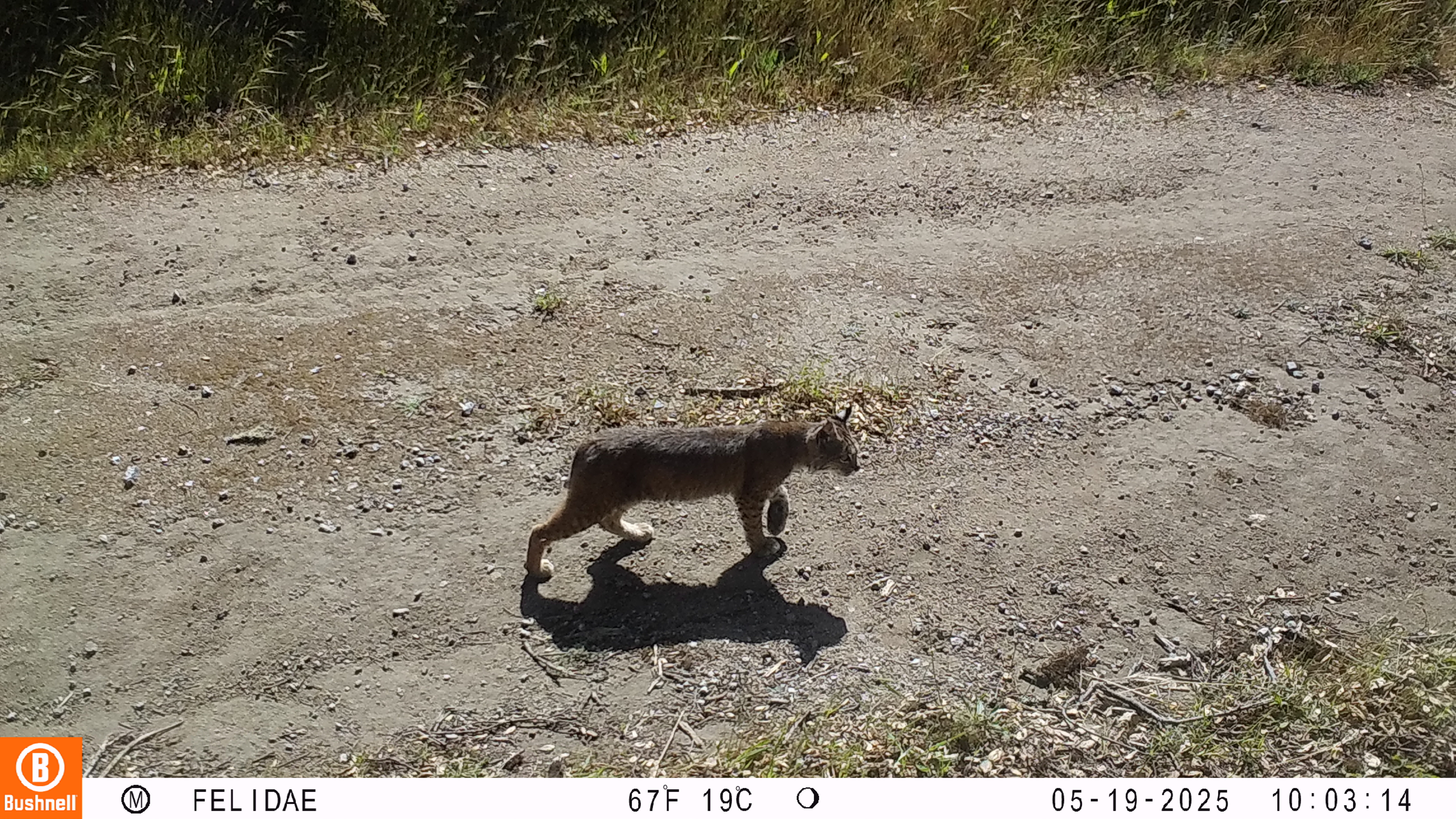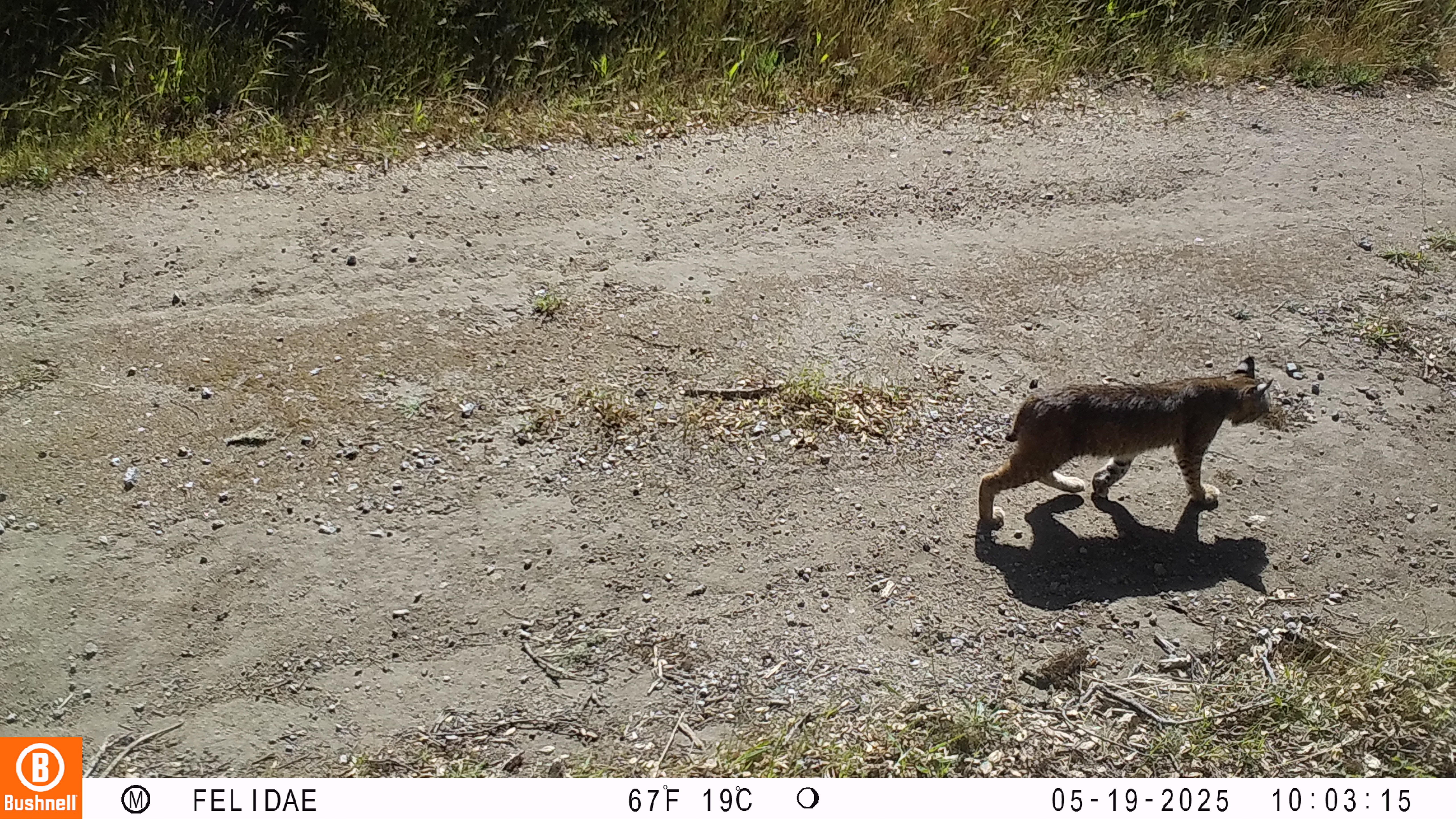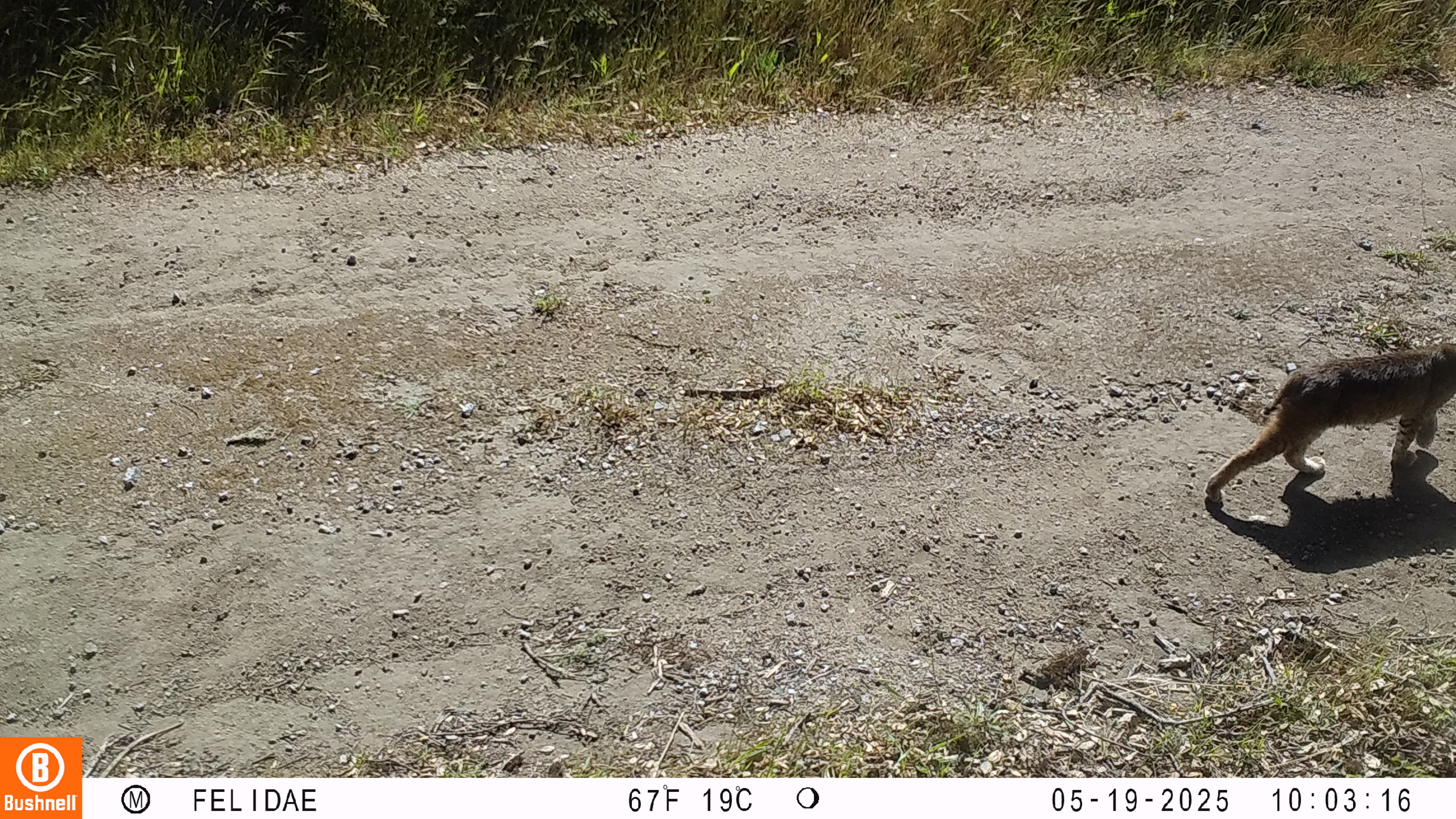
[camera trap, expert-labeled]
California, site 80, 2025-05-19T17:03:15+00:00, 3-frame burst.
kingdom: Animalia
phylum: Chordata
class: Mammalia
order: Carnivora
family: Felidae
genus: Lynx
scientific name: Lynx rufus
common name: bobcat